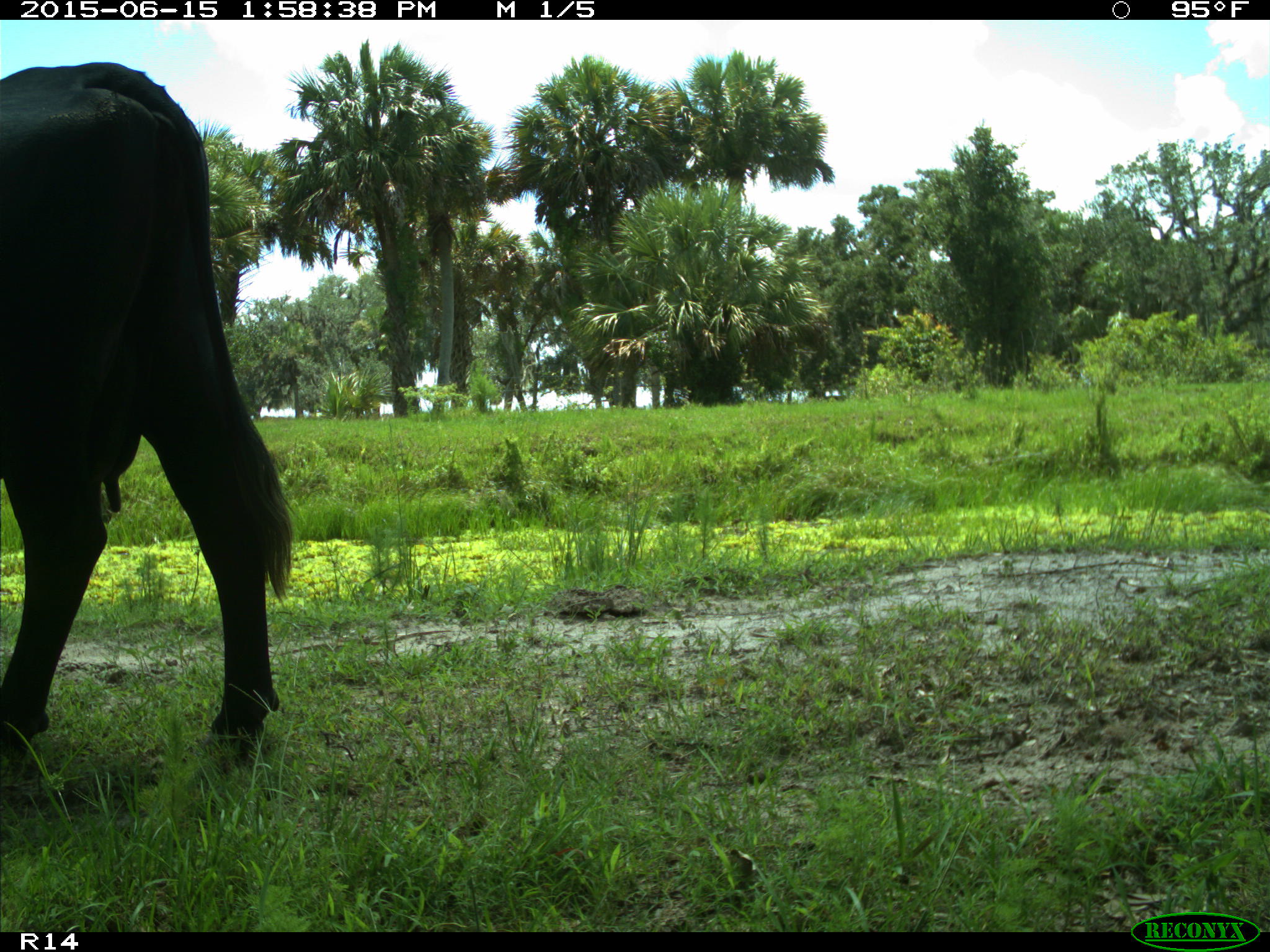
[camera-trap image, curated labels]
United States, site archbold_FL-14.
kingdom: Animalia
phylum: Chordata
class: Mammalia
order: Artiodactyla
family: Bovidae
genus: Bos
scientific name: Bos taurus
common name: domestic cow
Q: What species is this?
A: Bos taurus (domestic cow).